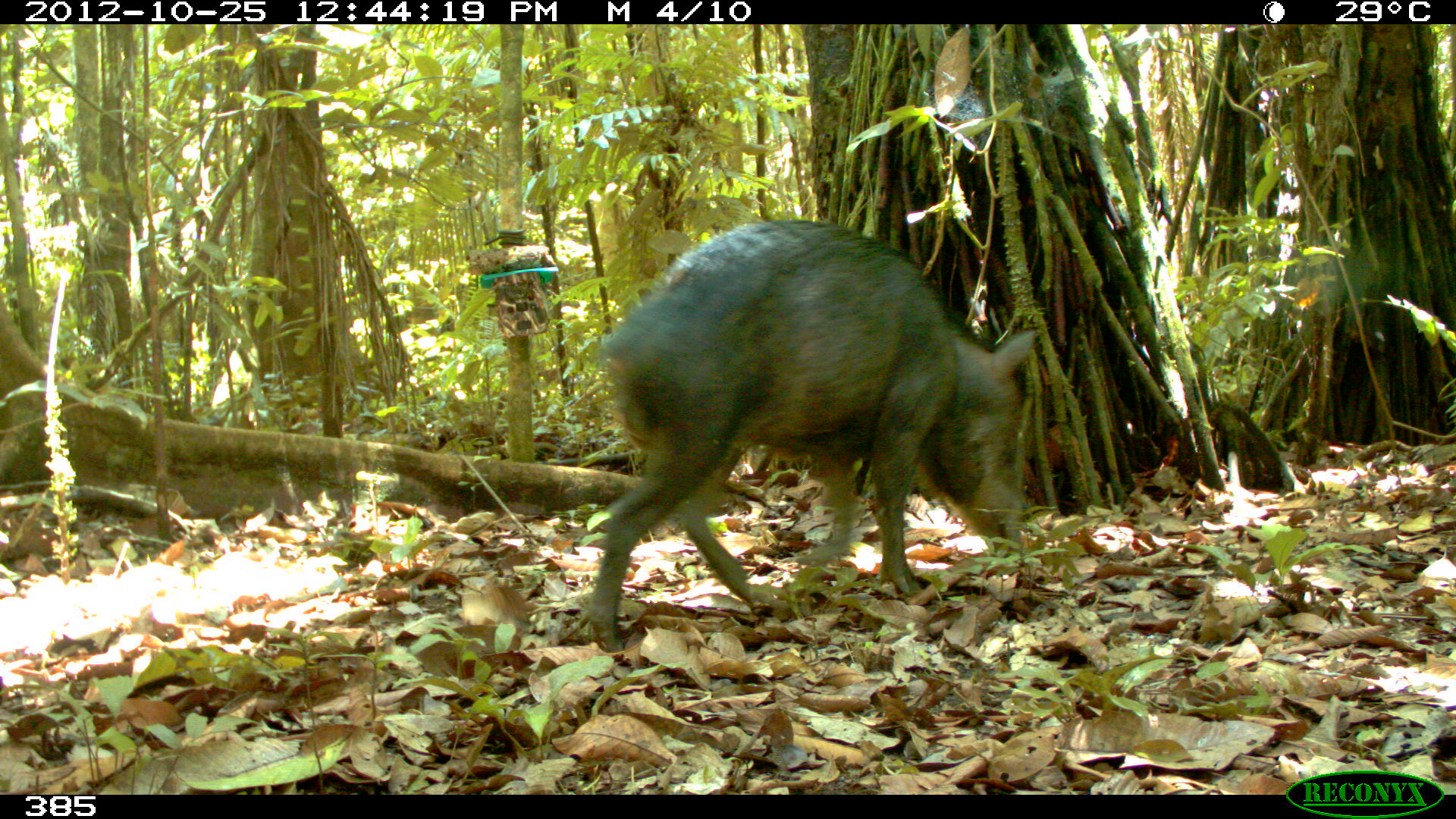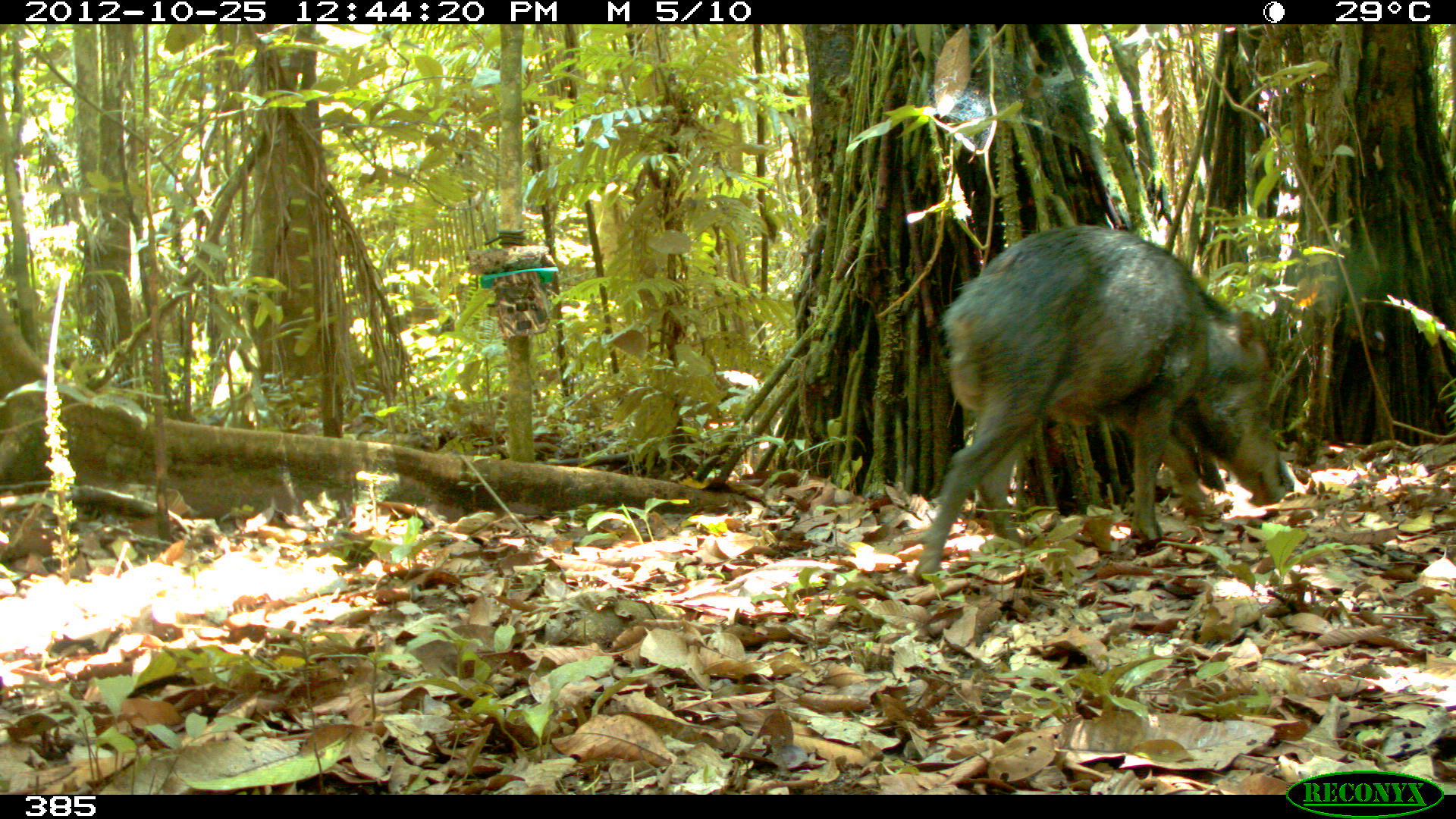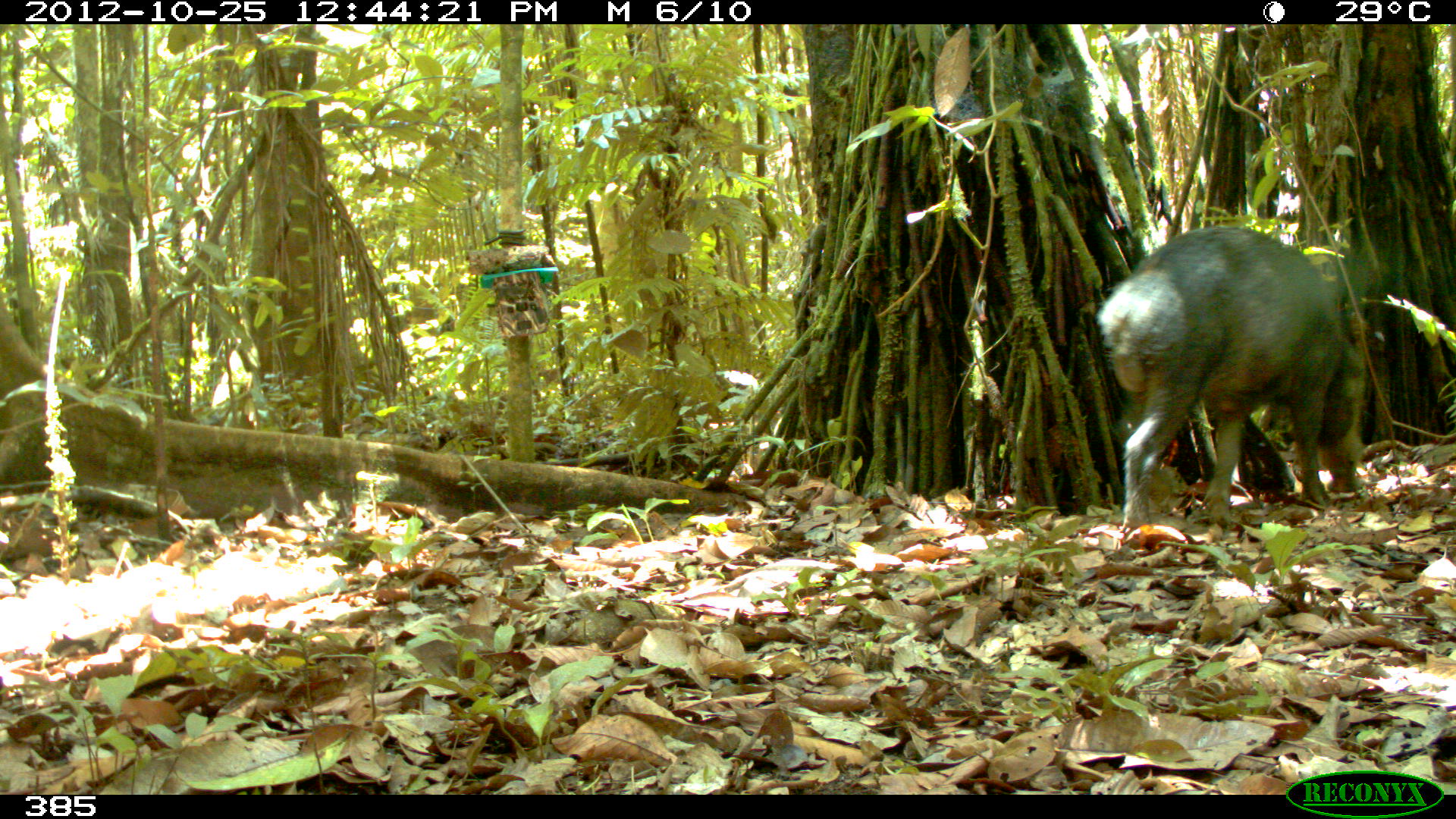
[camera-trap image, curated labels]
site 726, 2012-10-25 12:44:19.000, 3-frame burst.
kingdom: Animalia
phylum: Chordata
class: Mammalia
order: Artiodactyla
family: Tayassuidae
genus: Tayassu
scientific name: Tayassu pecari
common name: white-lipped peccary